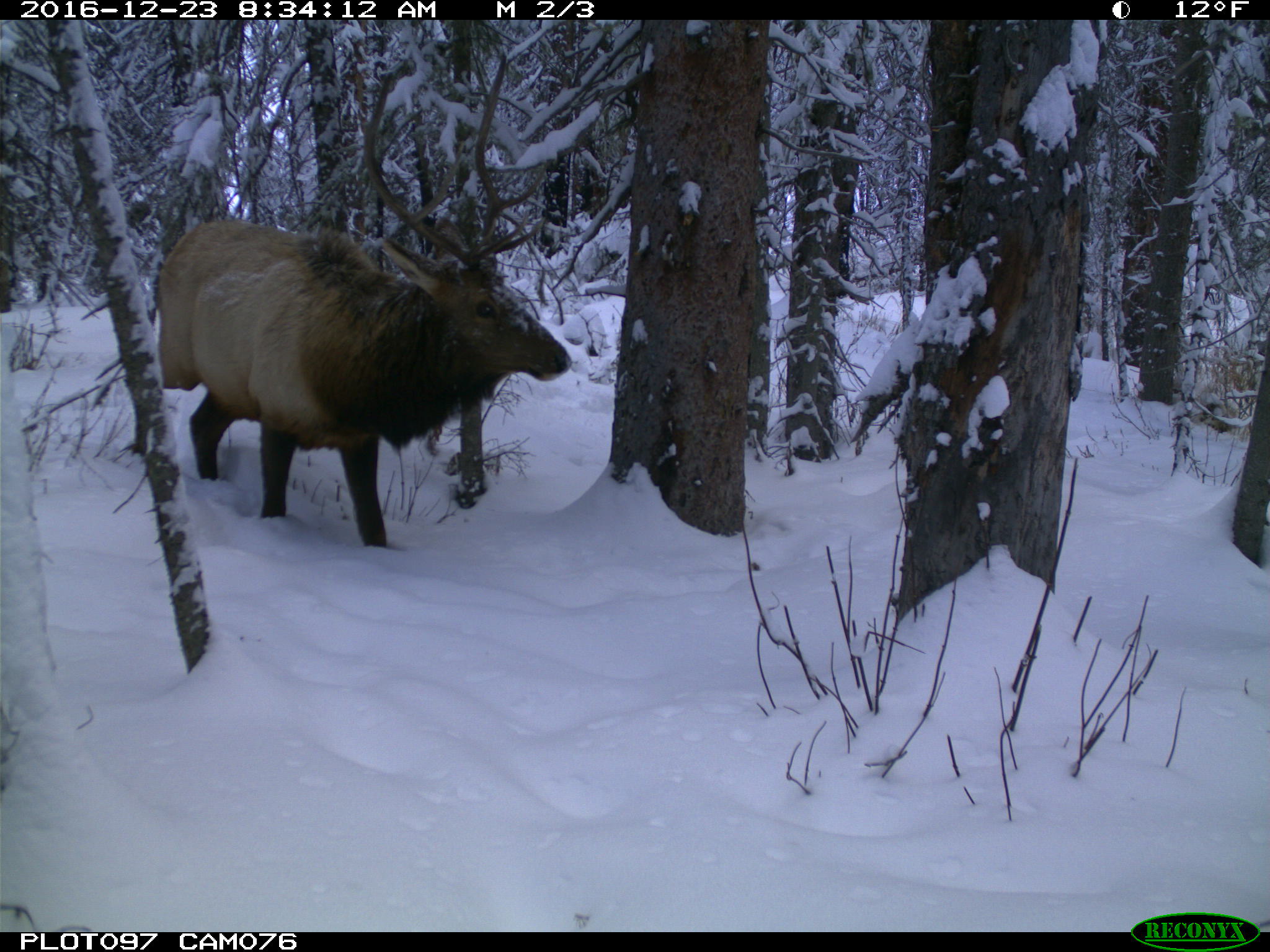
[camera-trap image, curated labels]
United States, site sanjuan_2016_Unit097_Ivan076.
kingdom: Animalia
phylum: Chordata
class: Mammalia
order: Artiodactyla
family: Cervidae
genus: Cervus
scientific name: Cervus elaphus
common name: red deer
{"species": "Cervus elaphus (red deer)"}